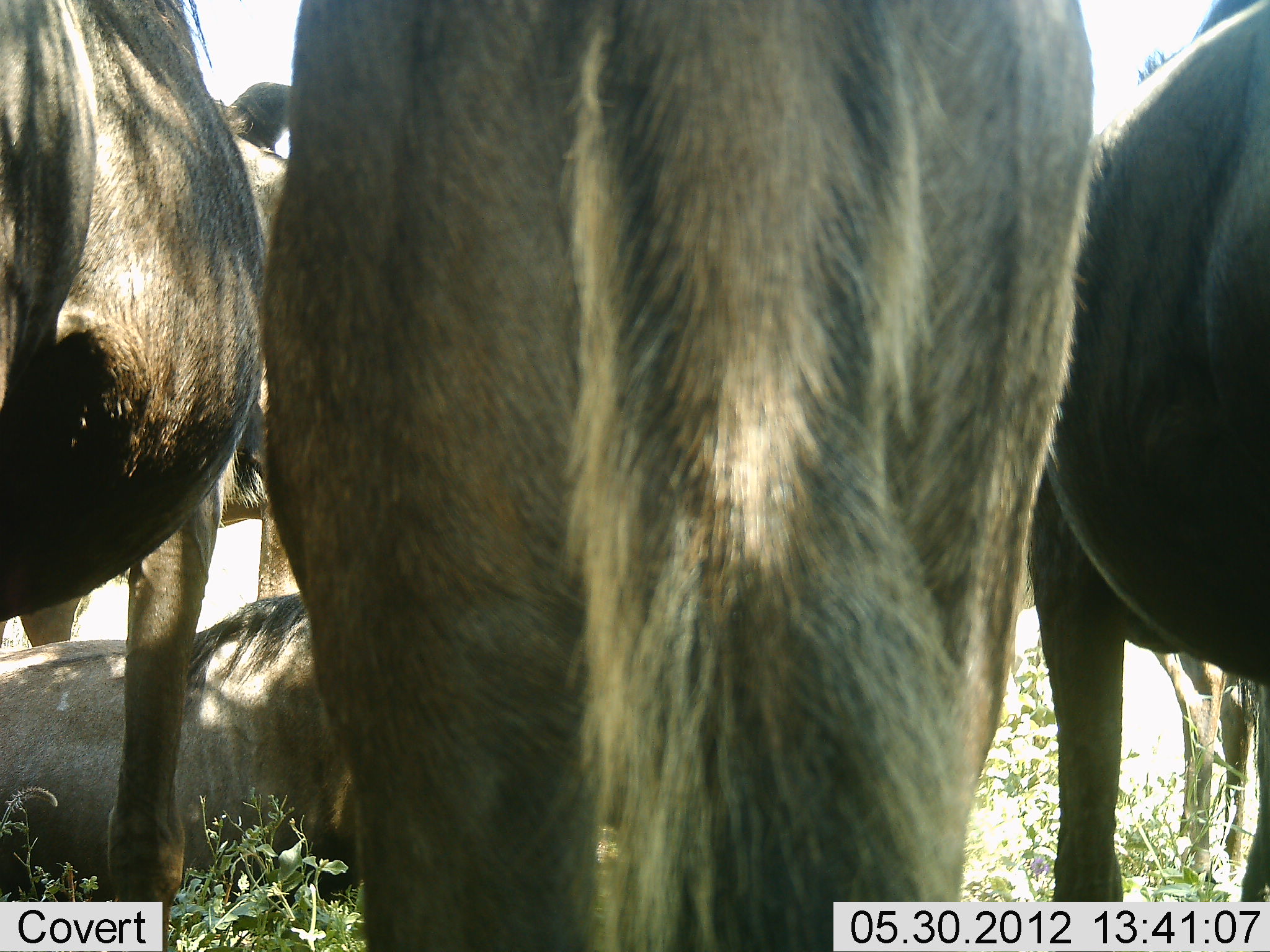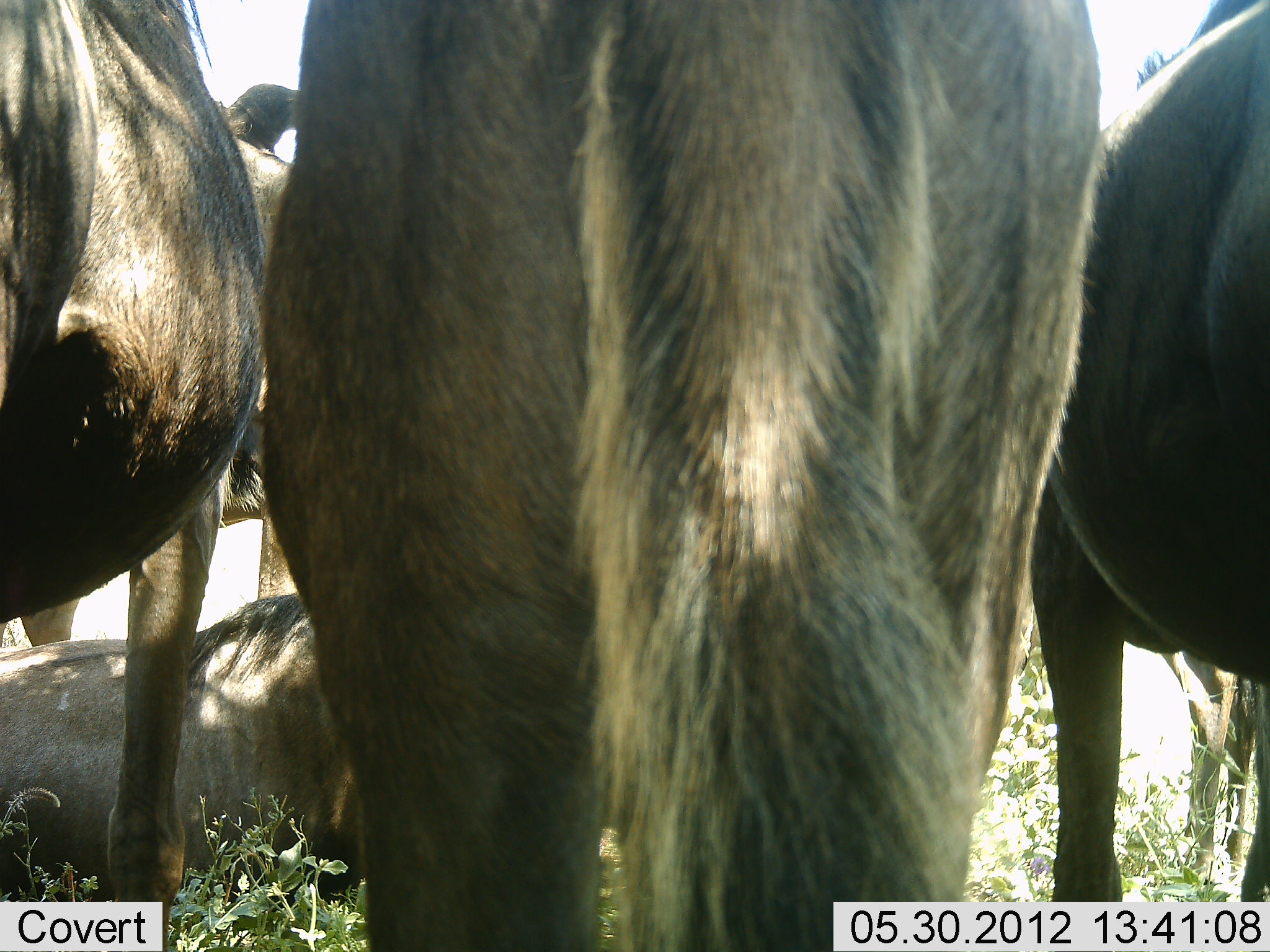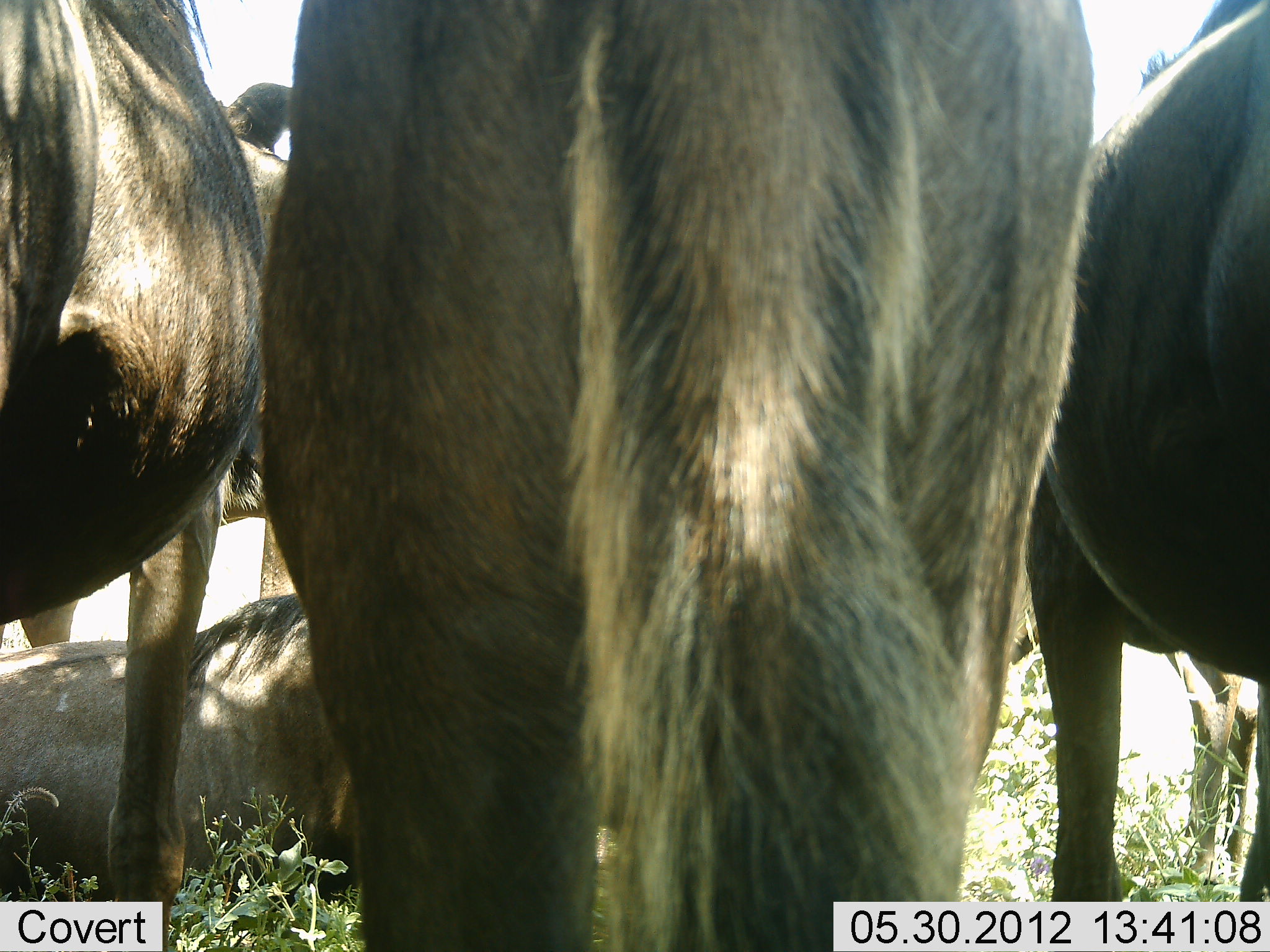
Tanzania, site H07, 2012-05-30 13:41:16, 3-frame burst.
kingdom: Animalia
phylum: Chordata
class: Mammalia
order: Artiodactyla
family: Bovidae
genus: Connochaetes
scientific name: Connochaetes taurinus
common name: blue wildebeest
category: wildebeest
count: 5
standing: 100%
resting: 100%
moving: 0%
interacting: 0%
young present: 0%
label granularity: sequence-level